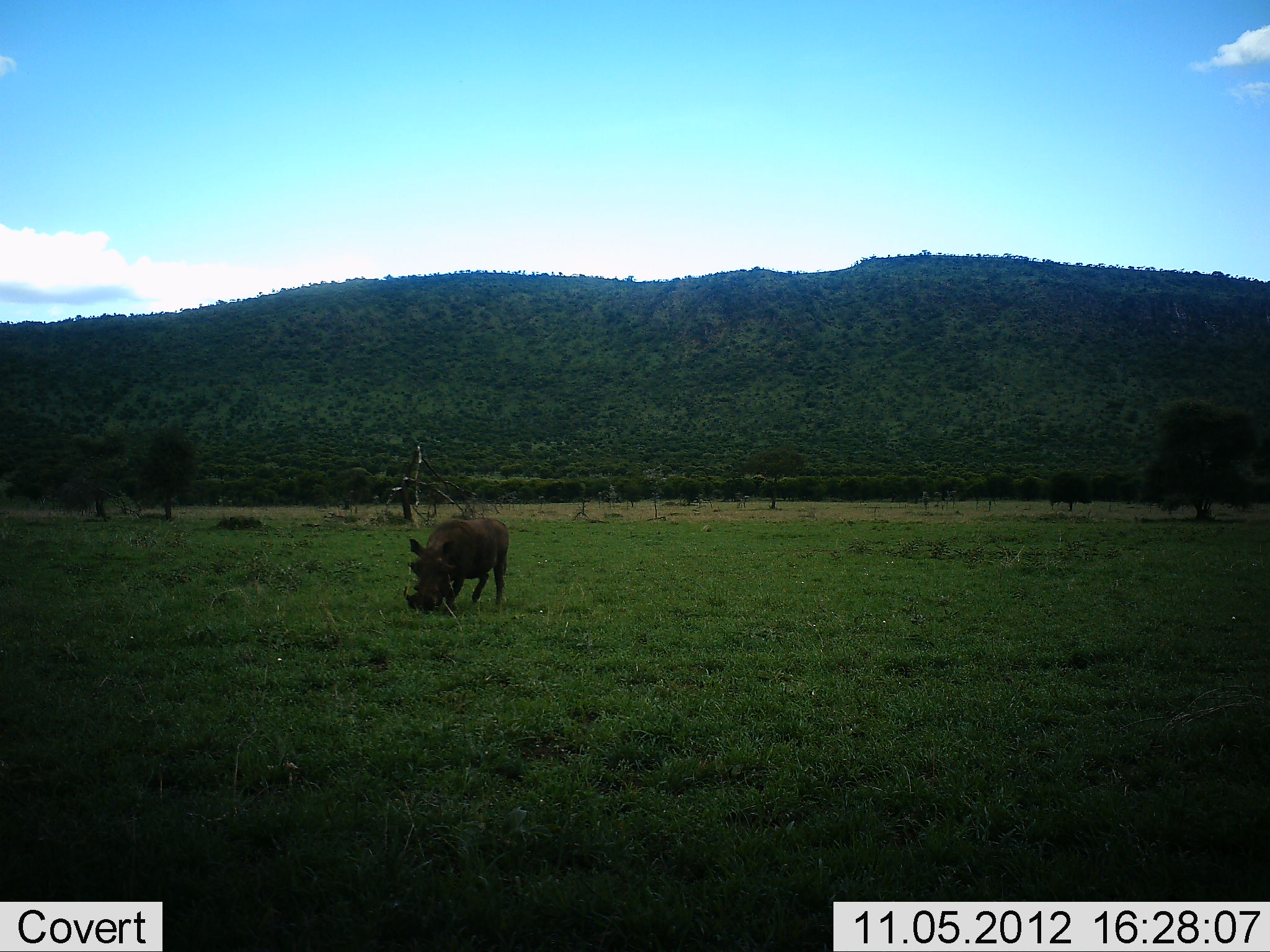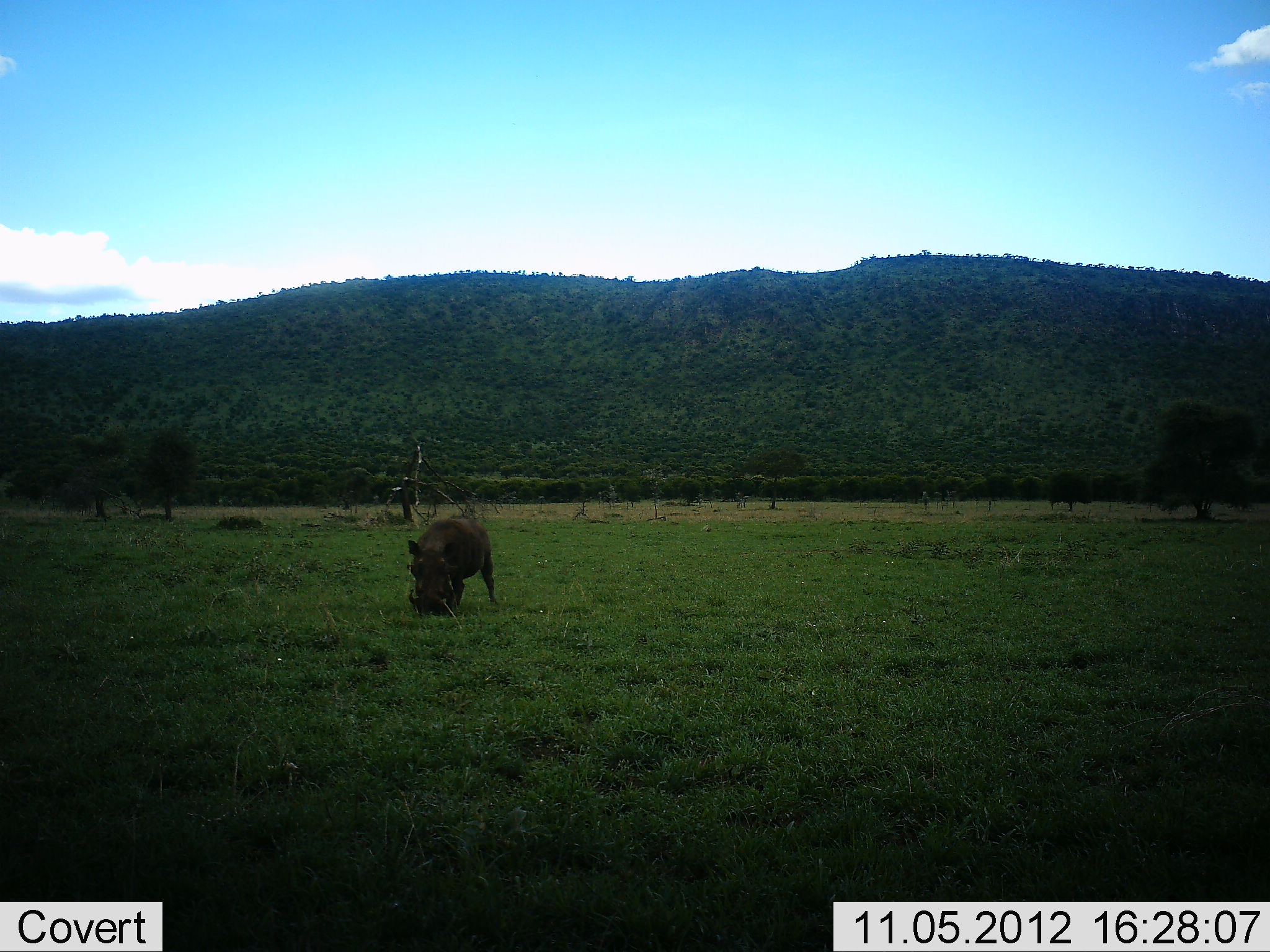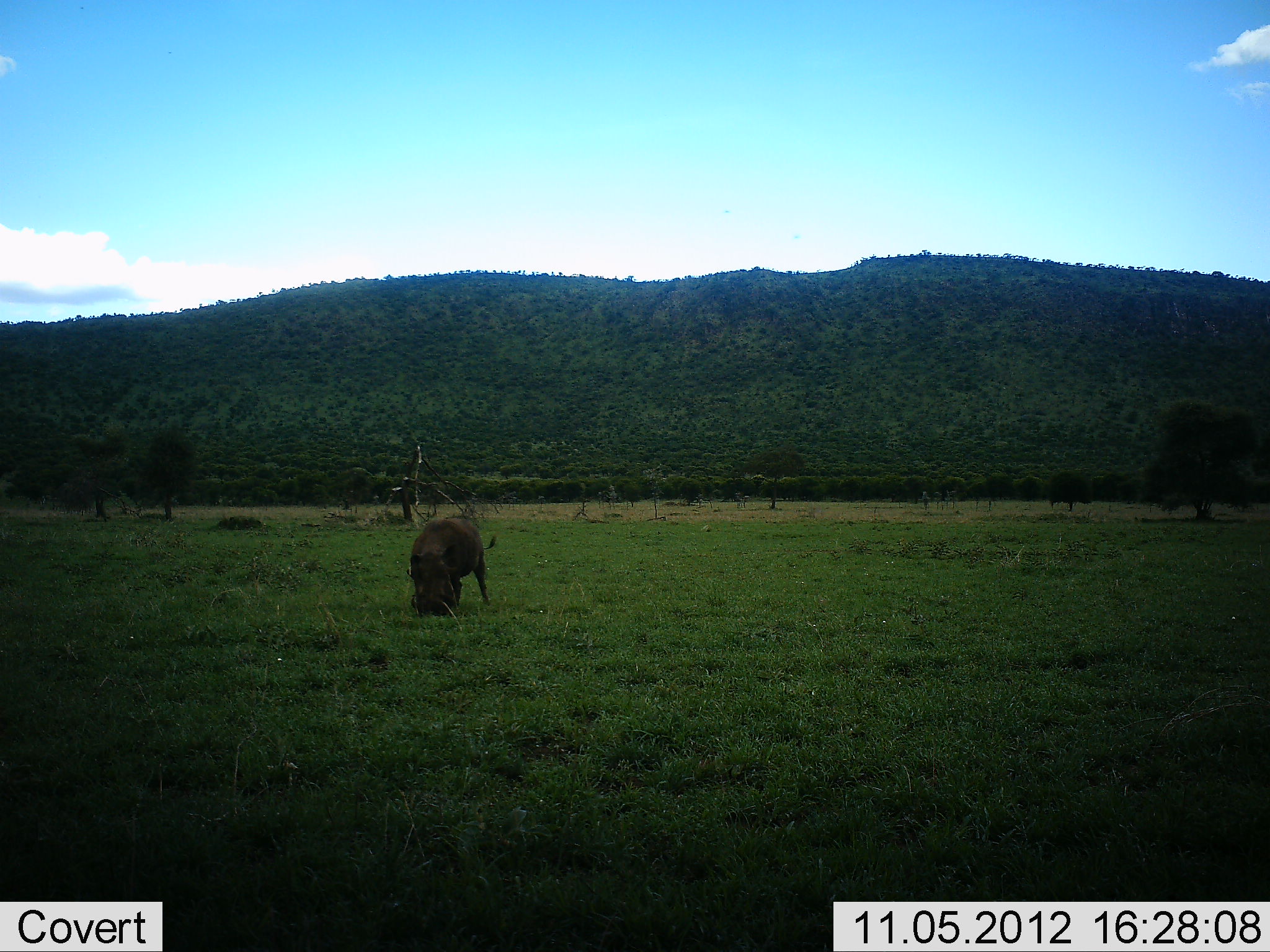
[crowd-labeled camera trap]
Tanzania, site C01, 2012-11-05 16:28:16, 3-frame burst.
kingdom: Animalia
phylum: Chordata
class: Mammalia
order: Artiodactyla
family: Suidae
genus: Phacochoerus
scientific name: Phacochoerus africanus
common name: warthog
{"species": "warthog (Phacochoerus africanus)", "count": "1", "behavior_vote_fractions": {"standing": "0%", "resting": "0%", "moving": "10%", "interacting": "0%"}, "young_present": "0%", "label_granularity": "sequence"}